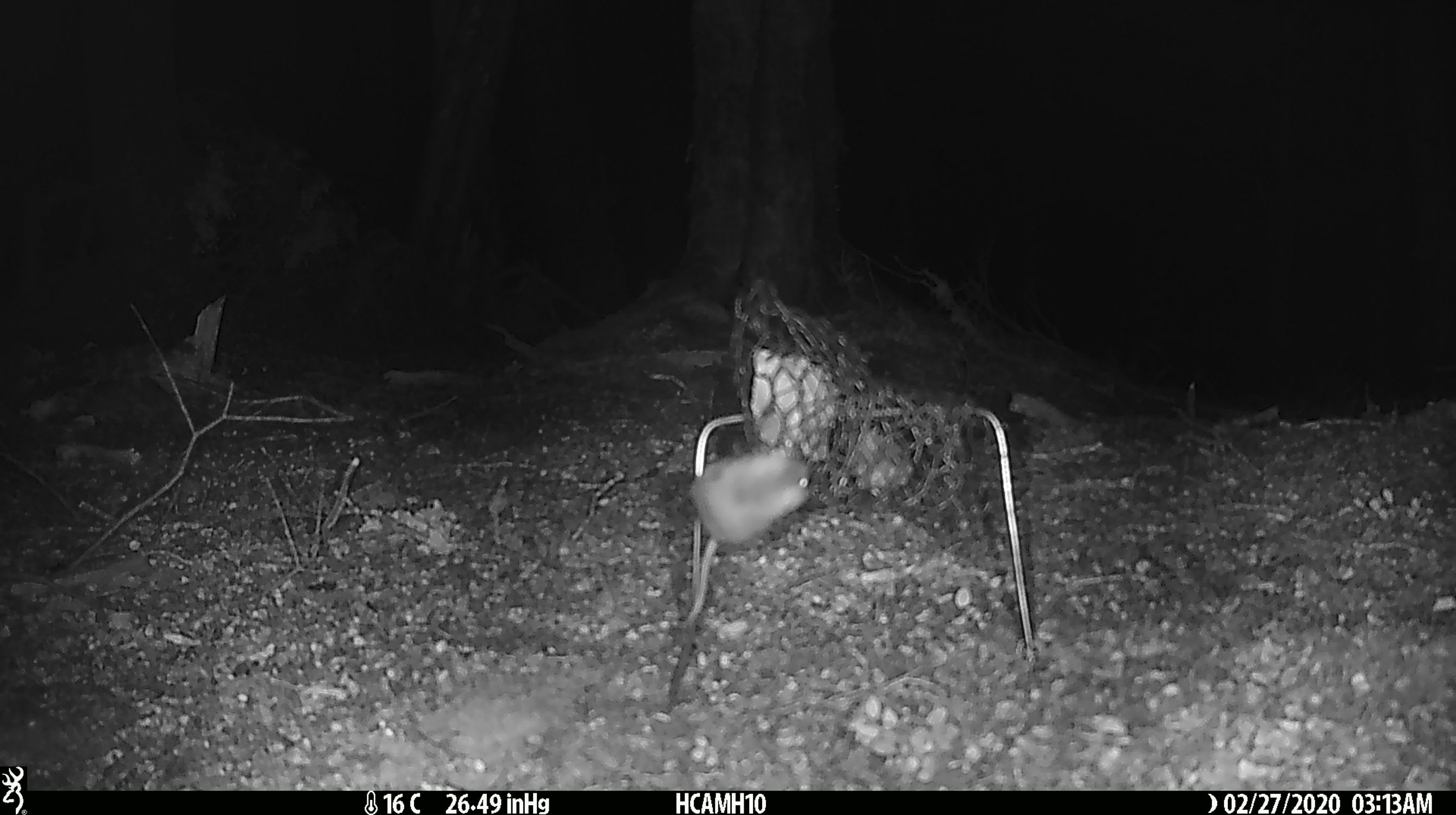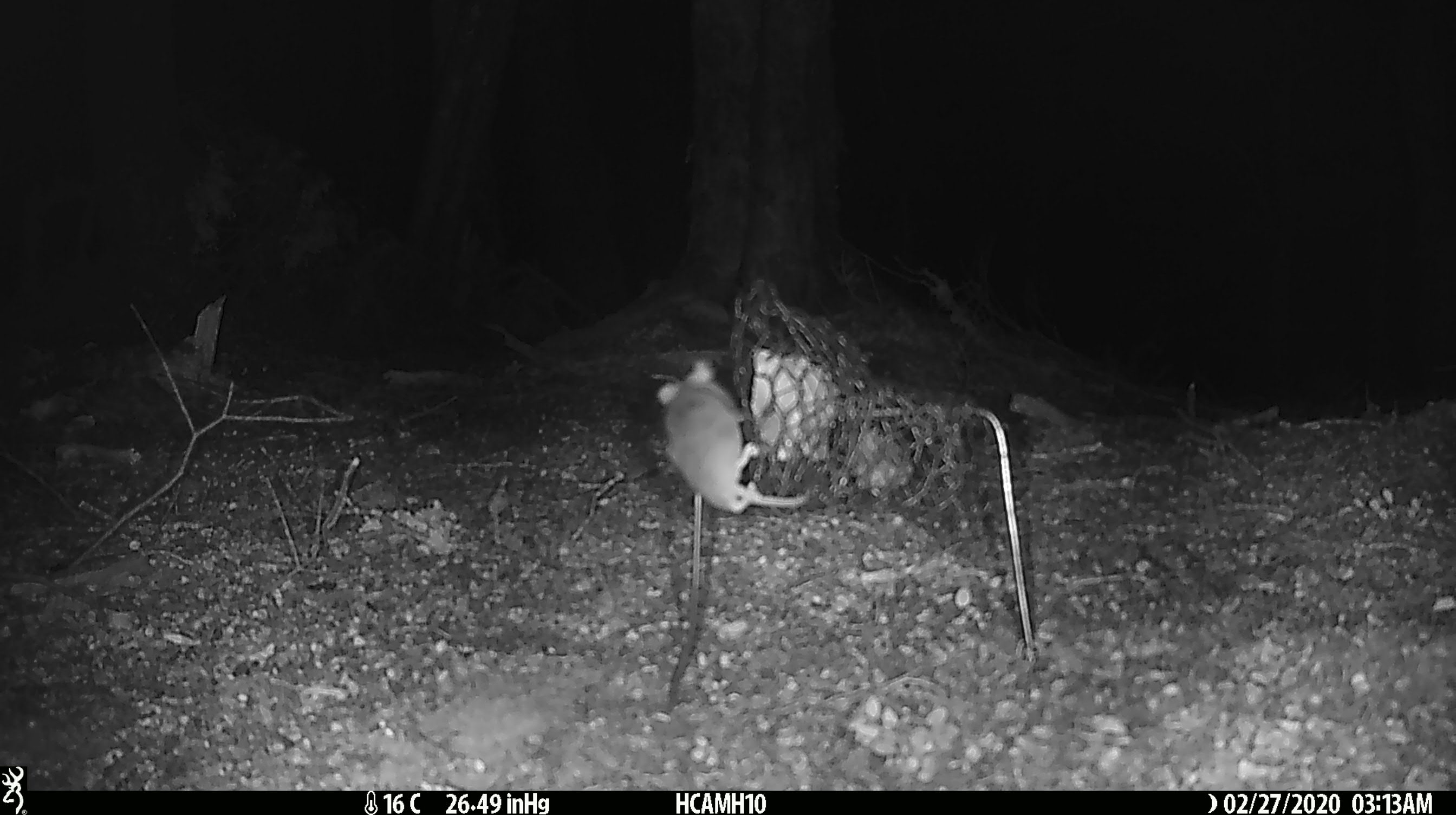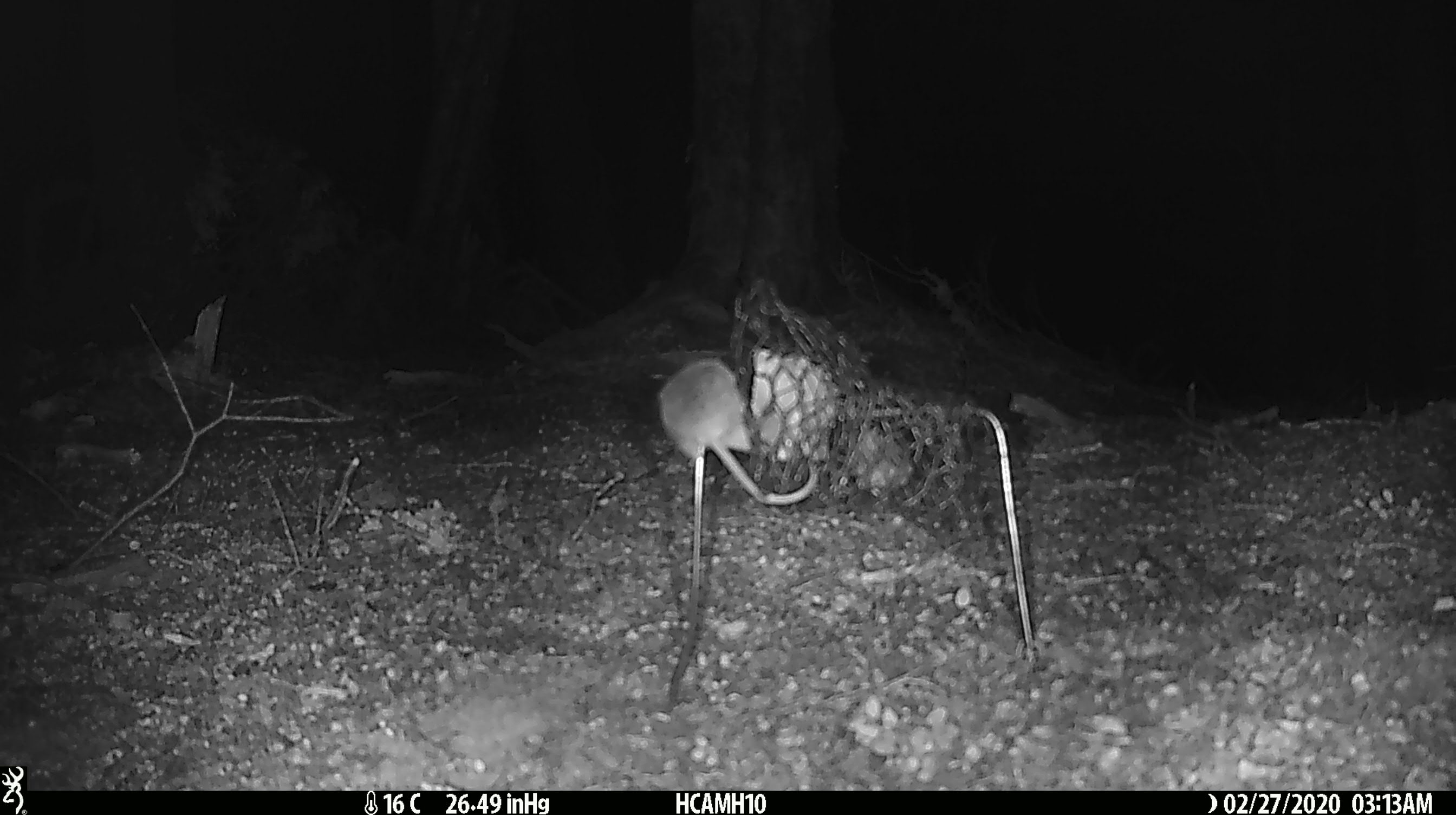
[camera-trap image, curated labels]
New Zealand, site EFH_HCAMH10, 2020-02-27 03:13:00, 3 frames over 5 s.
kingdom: Animalia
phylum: Chordata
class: Mammalia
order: Rodentia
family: Muridae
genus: Mus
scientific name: Mus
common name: mouse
Mouse (Mus).